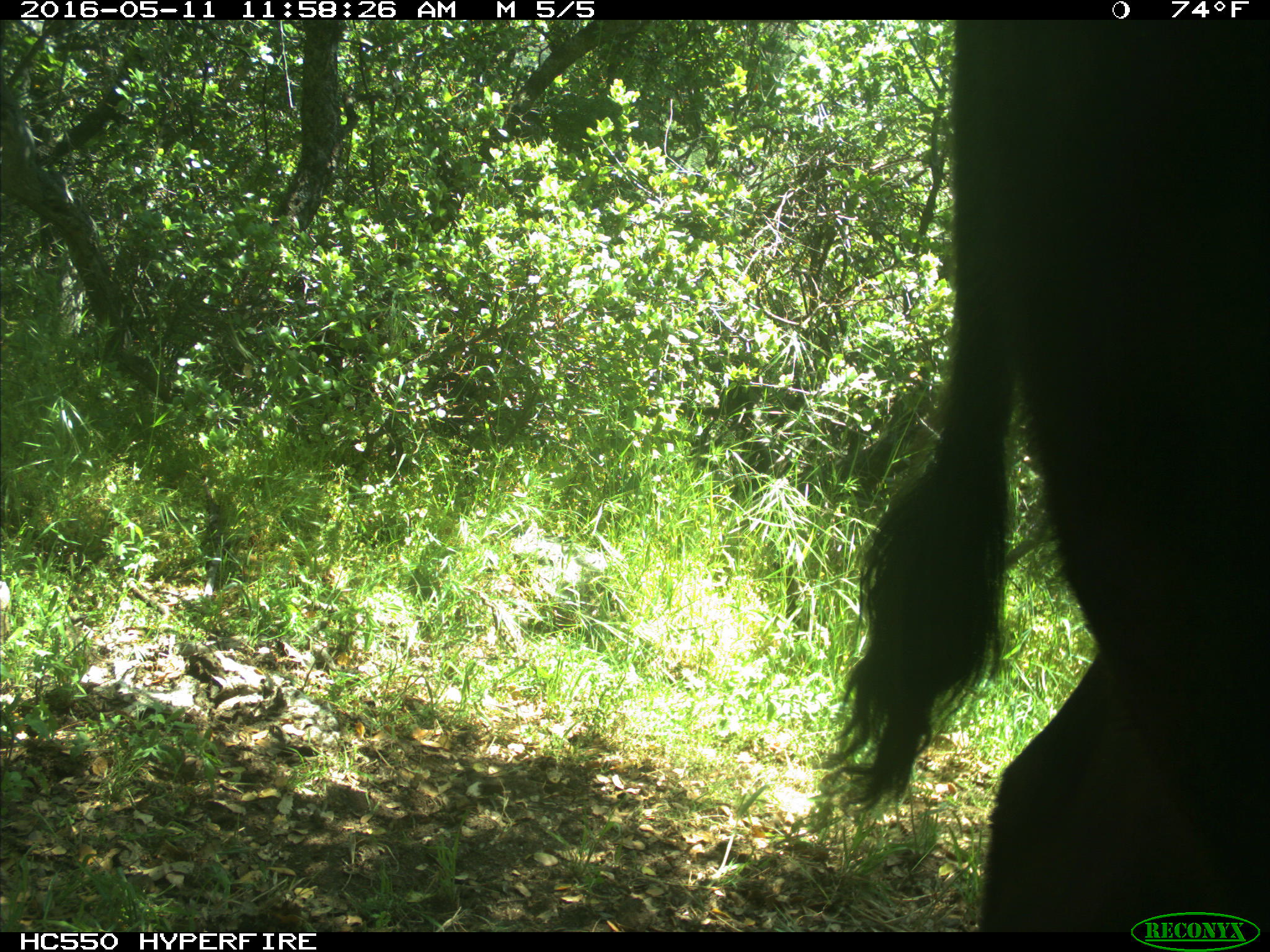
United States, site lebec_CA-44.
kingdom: Animalia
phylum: Chordata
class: Mammalia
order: Artiodactyla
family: Bovidae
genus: Bos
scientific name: Bos taurus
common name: domestic cow